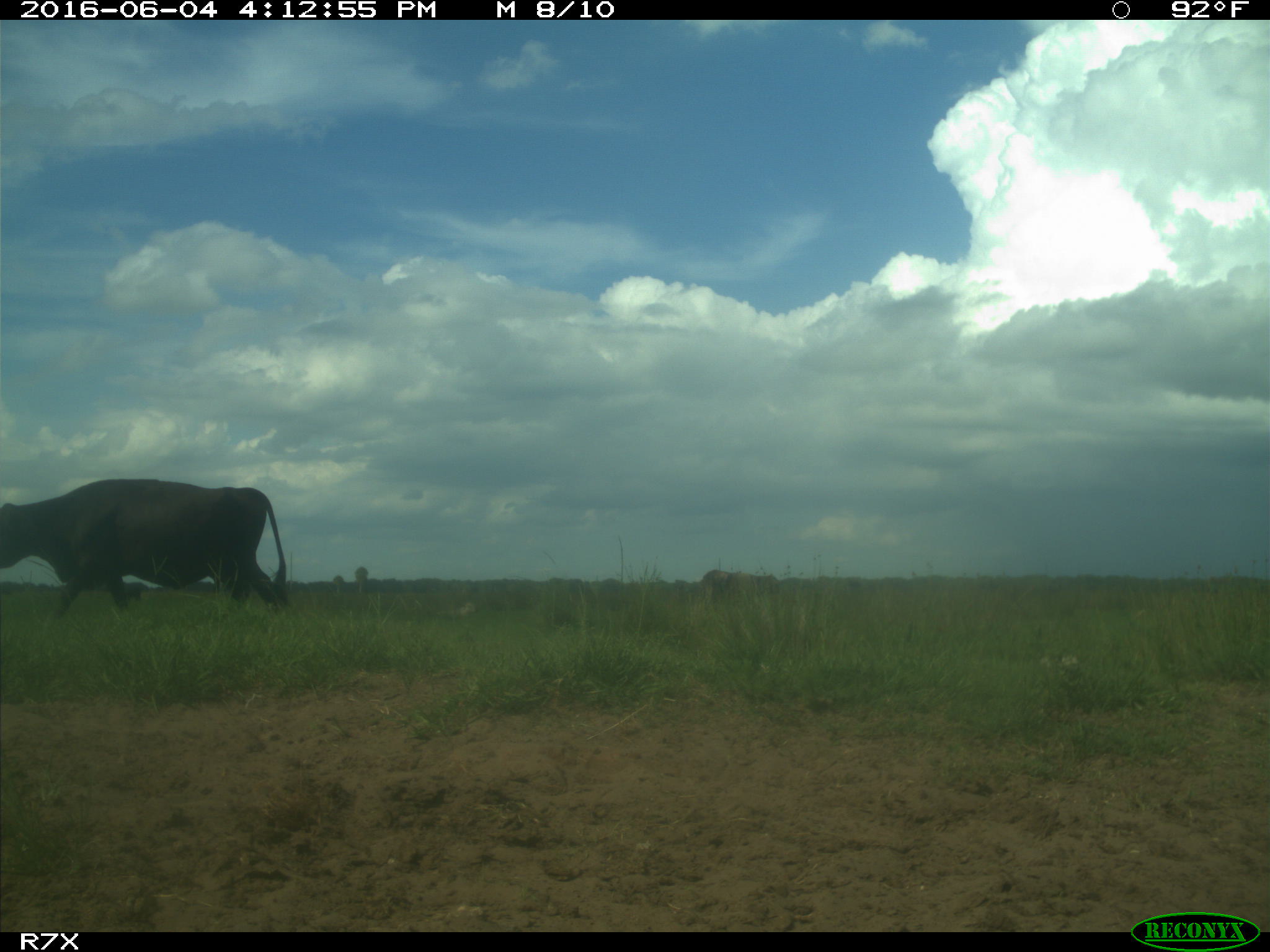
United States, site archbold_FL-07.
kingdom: Animalia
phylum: Chordata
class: Mammalia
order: Artiodactyla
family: Bovidae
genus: Bos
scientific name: Bos taurus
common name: domestic cow